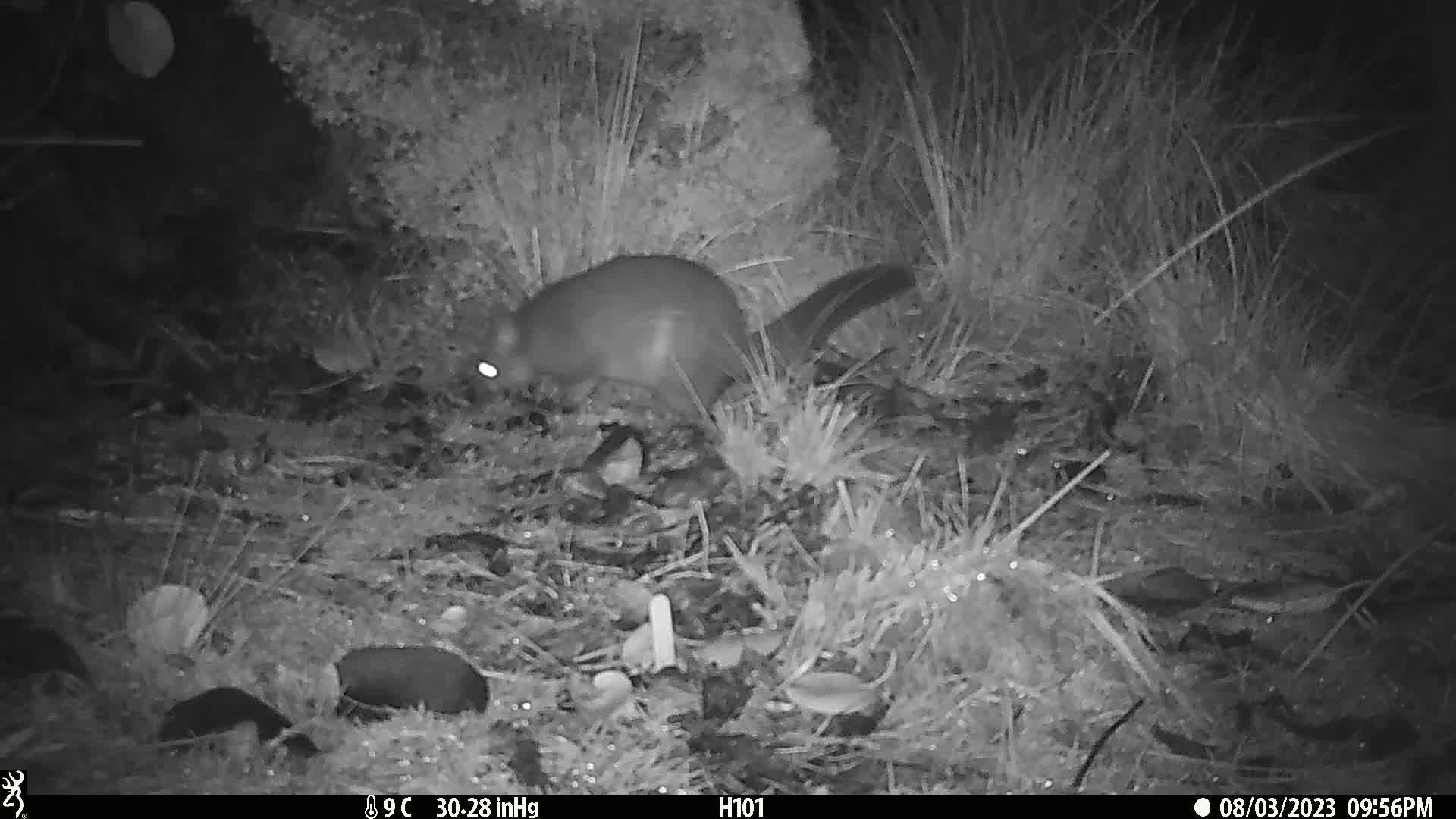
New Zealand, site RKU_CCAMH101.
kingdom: Animalia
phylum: Chordata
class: Mammalia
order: Diprotodontia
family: Phalangeridae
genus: Trichosurus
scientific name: Trichosurus vulpecula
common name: common brushtail possum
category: possum